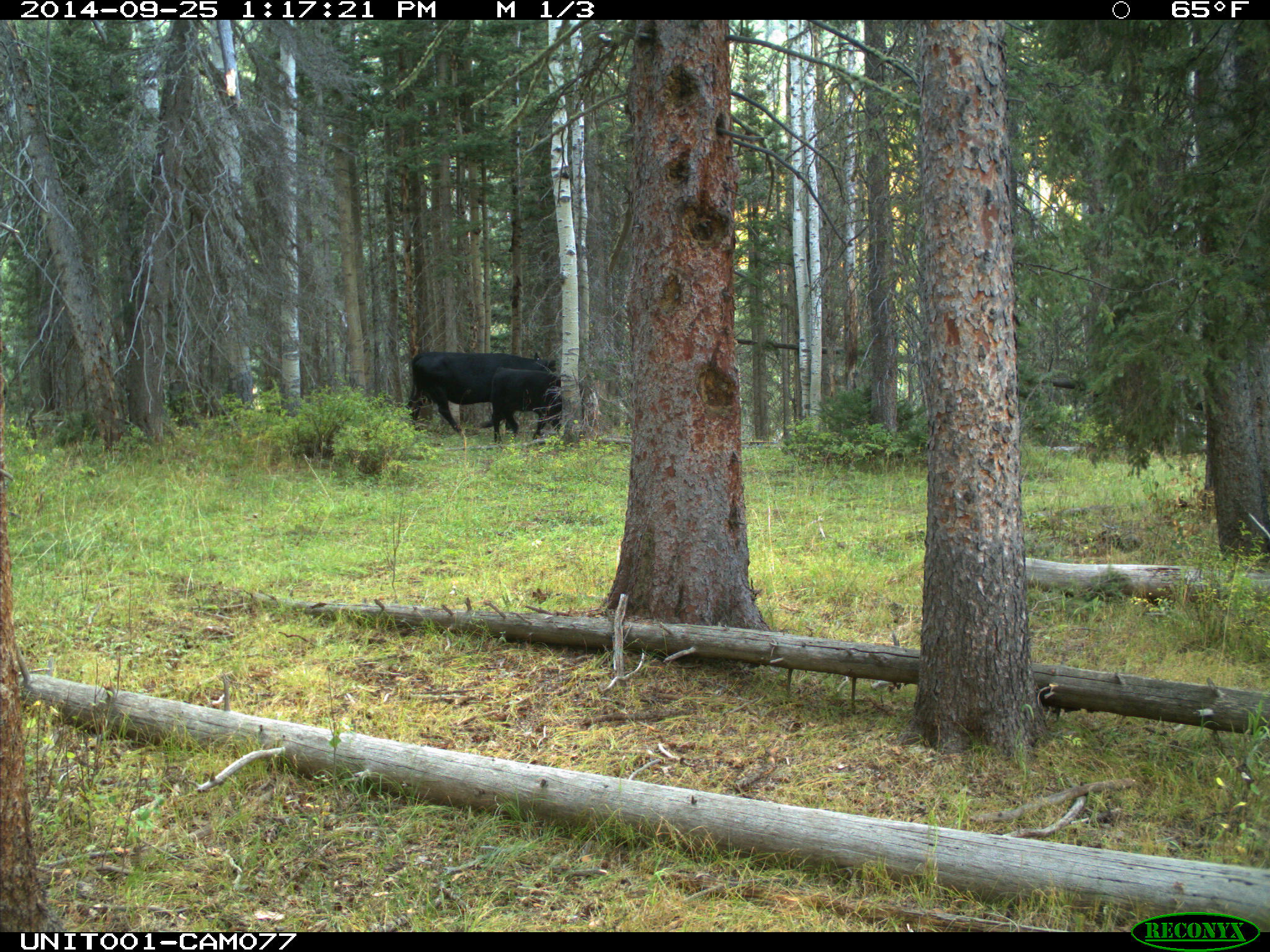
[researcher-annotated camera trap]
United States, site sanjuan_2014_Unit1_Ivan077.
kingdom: Animalia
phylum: Chordata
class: Mammalia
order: Artiodactyla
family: Bovidae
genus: Bos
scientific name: Bos taurus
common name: domestic cow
Bos taurus (domestic cow).